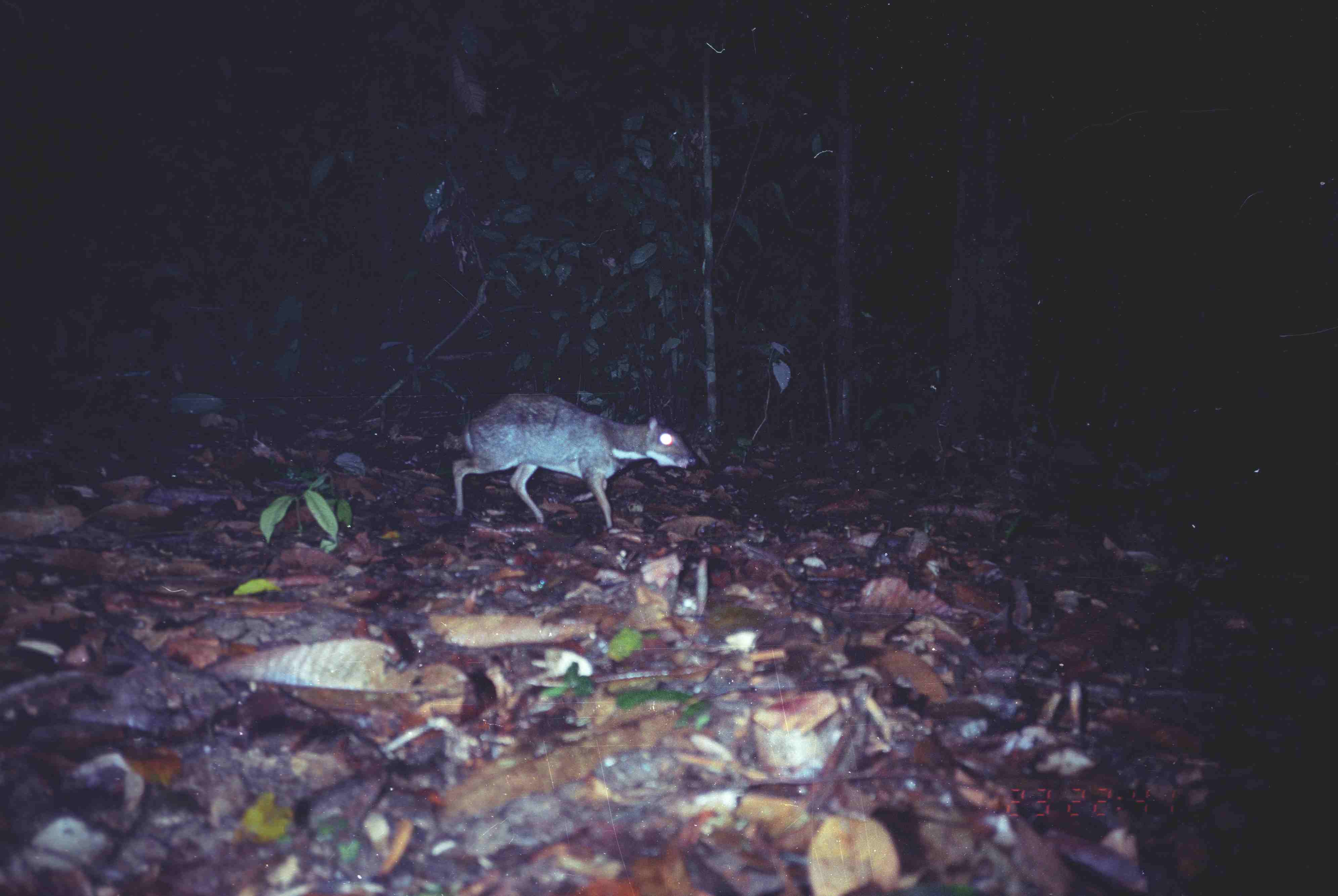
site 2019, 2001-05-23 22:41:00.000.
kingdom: Animalia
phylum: Chordata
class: Mammalia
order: Artiodactyla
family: Tragulidae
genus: Tragulus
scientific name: Tragulus napu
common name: greater oriental chevrotain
Tragulus napu (greater oriental chevrotain), count 1.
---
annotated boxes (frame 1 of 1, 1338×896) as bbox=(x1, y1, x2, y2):
tragulus napu: bbox=(451, 390, 697, 529)